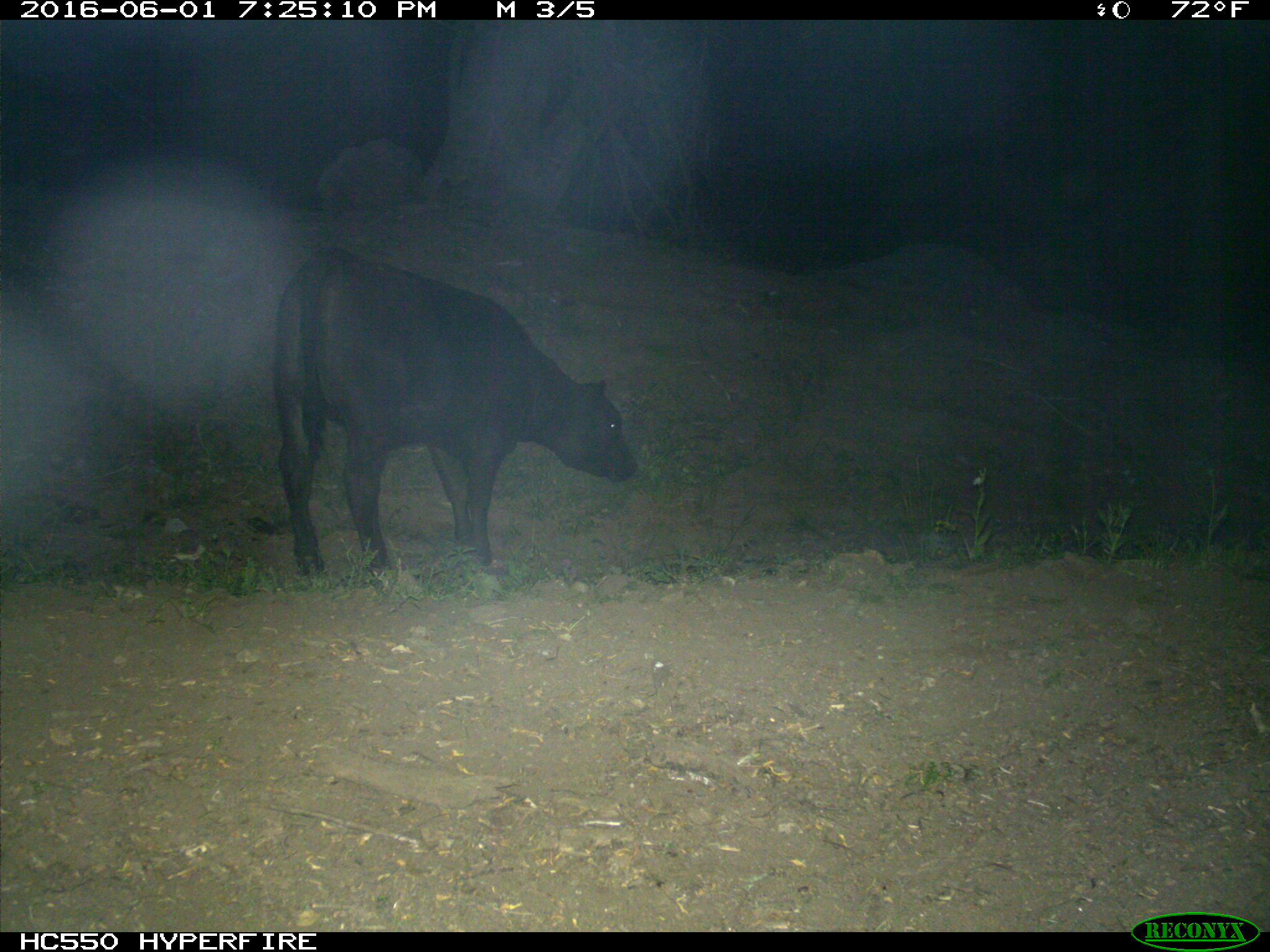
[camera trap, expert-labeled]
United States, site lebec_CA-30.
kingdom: Animalia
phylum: Chordata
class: Mammalia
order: Artiodactyla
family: Bovidae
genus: Bos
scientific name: Bos taurus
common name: domestic cow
Bos taurus (domestic cow).